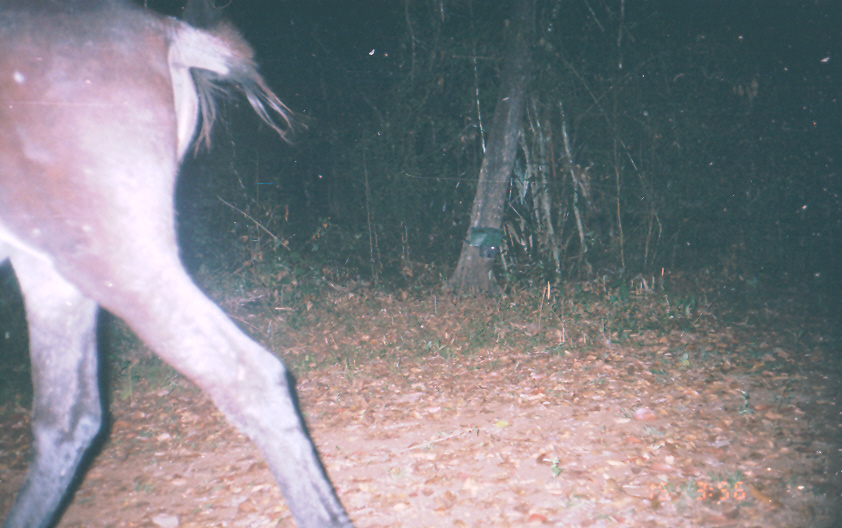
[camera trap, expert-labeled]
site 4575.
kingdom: Animalia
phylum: Chordata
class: Mammalia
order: Perissodactyla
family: Equidae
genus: Equus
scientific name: Equus ferus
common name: wild horse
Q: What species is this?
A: Equus ferus (wild horse).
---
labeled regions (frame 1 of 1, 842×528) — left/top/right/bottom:
equus ferus: 0/0/355/528